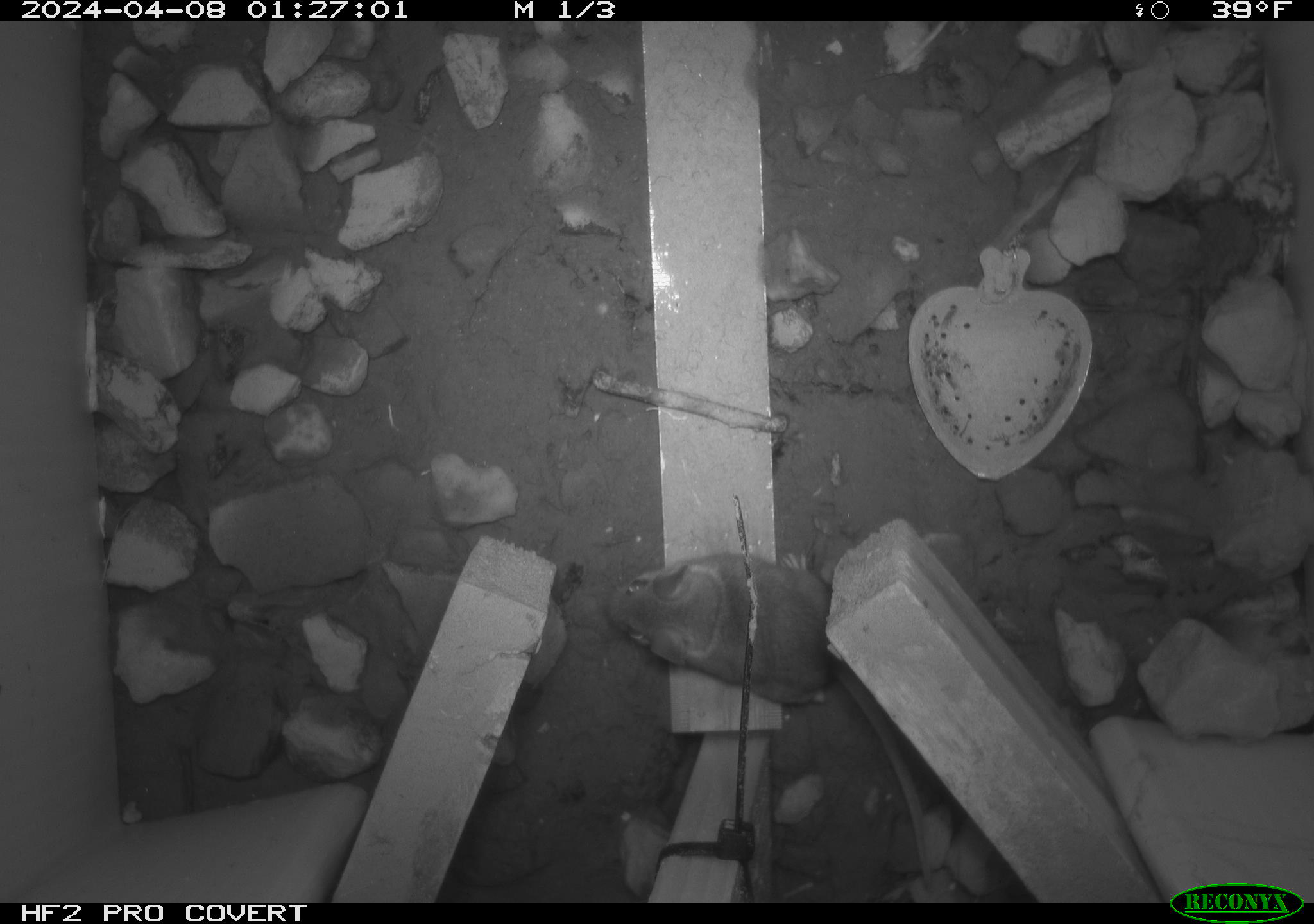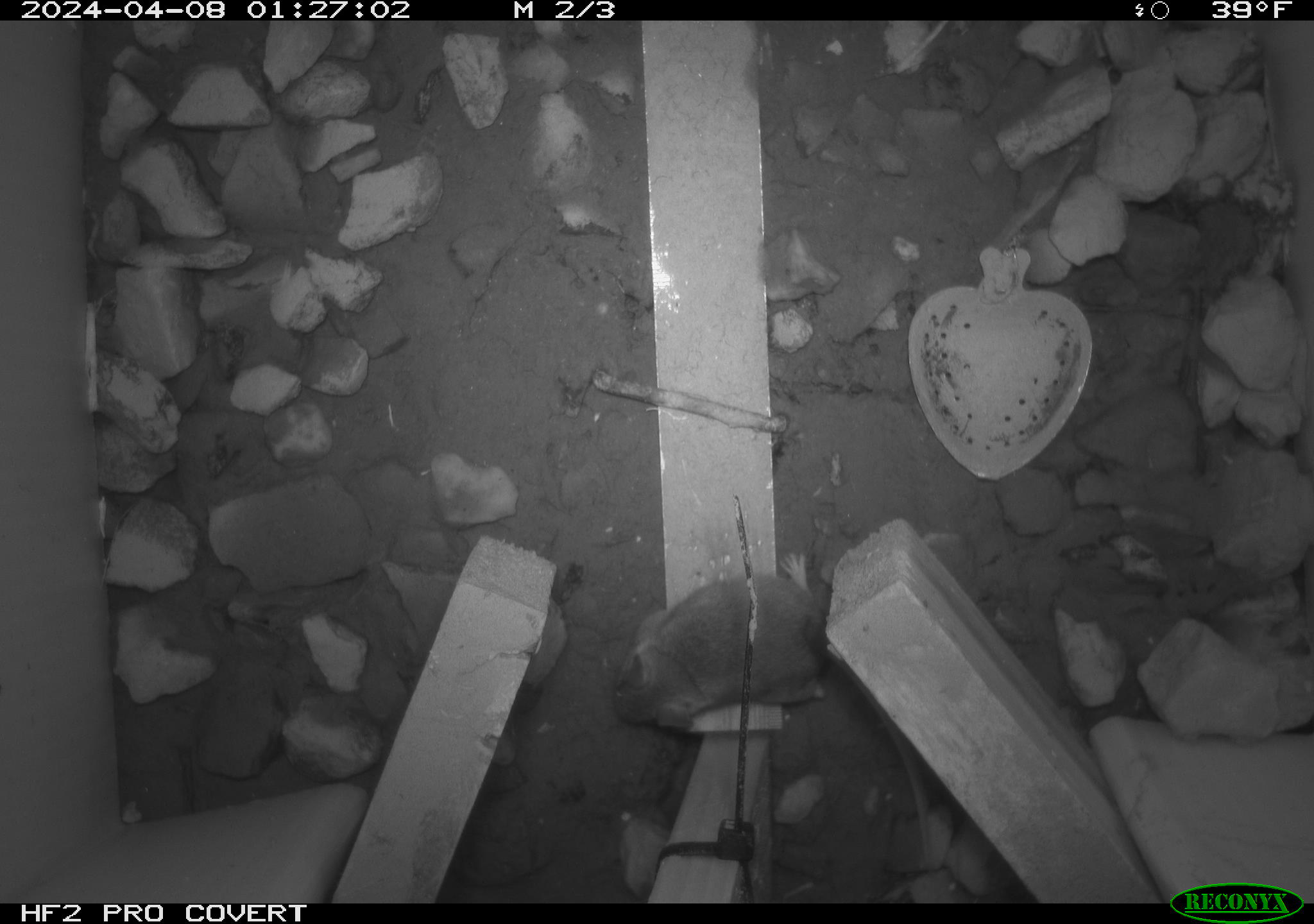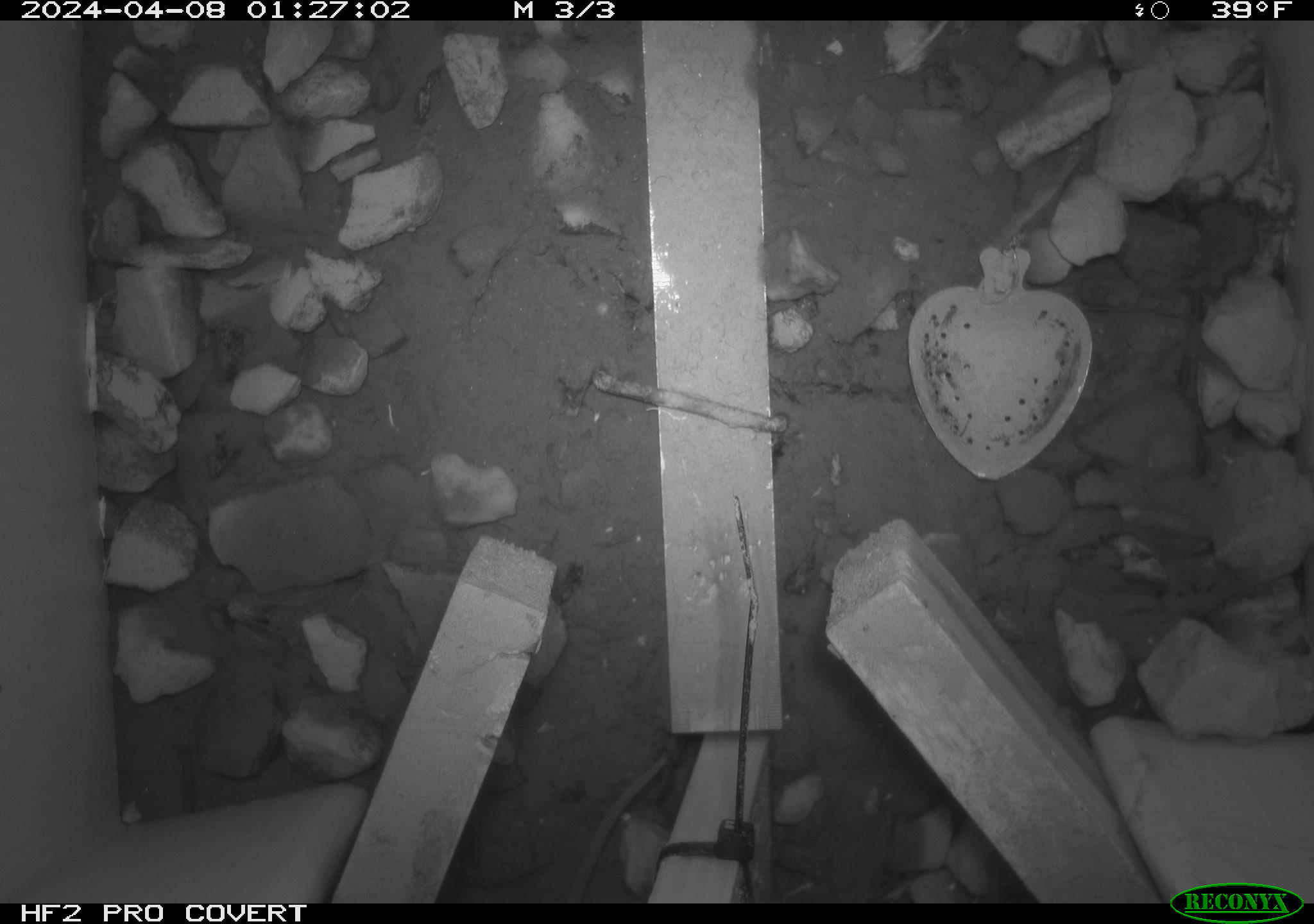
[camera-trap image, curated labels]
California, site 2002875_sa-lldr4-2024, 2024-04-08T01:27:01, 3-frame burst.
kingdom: Animalia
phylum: Chordata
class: Mammalia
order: Rodentia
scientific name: Rodentia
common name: mouse species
Mouse species (Rodentia).